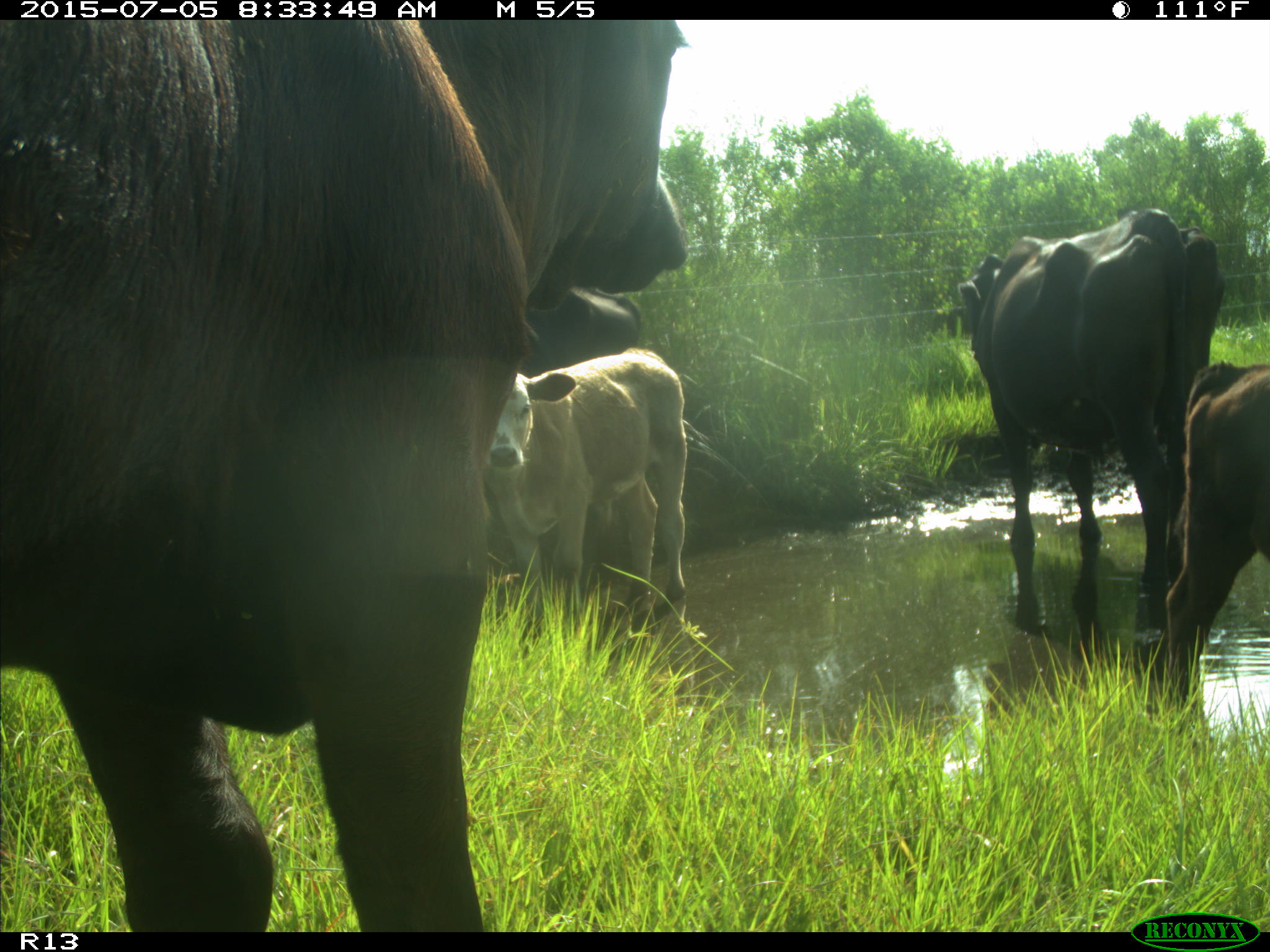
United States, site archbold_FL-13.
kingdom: Animalia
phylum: Chordata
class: Mammalia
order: Artiodactyla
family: Bovidae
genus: Bos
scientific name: Bos taurus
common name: domestic cow